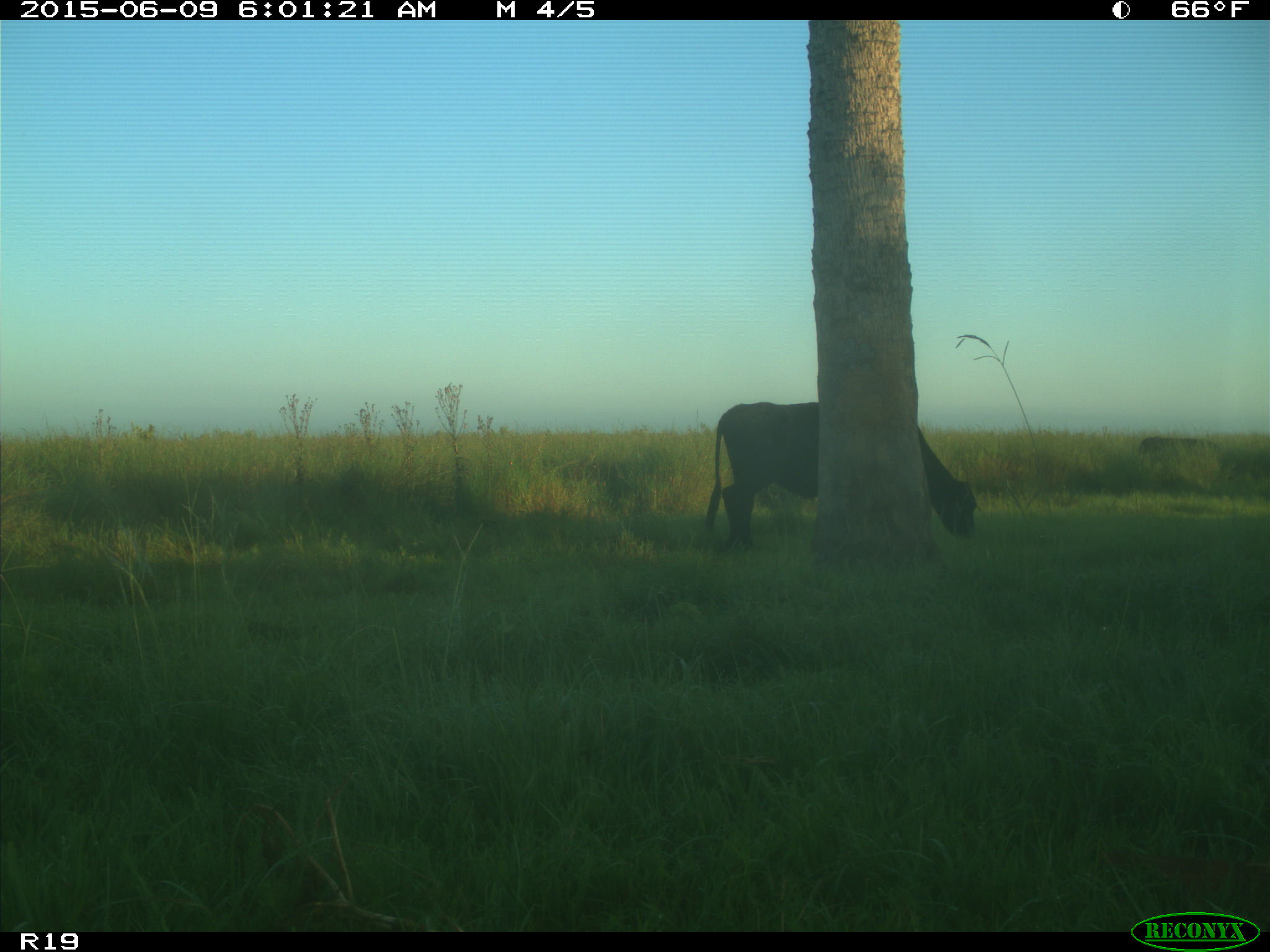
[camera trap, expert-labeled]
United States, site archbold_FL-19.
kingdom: Animalia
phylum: Chordata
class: Mammalia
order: Artiodactyla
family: Bovidae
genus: Bos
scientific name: Bos taurus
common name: domestic cow